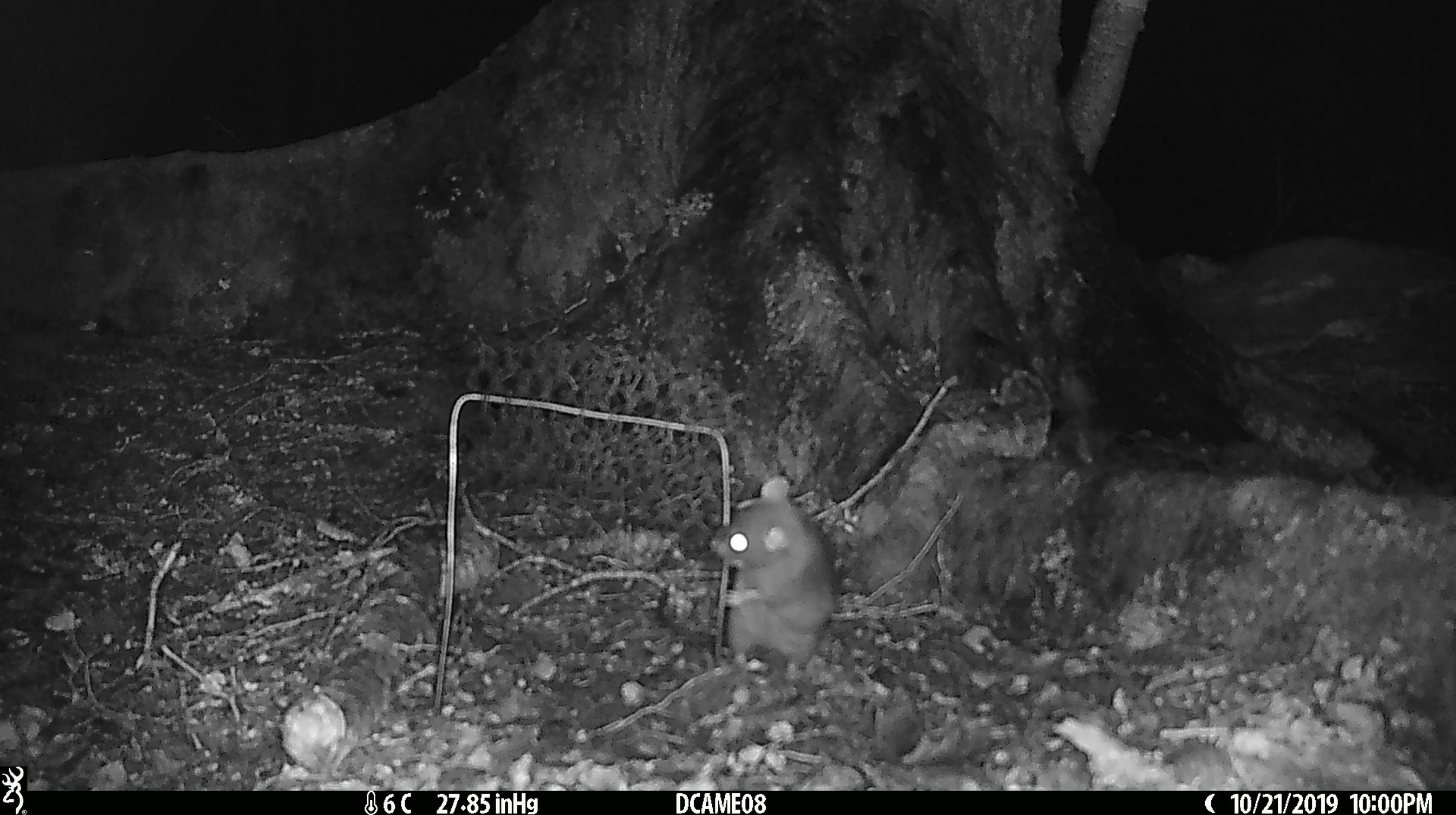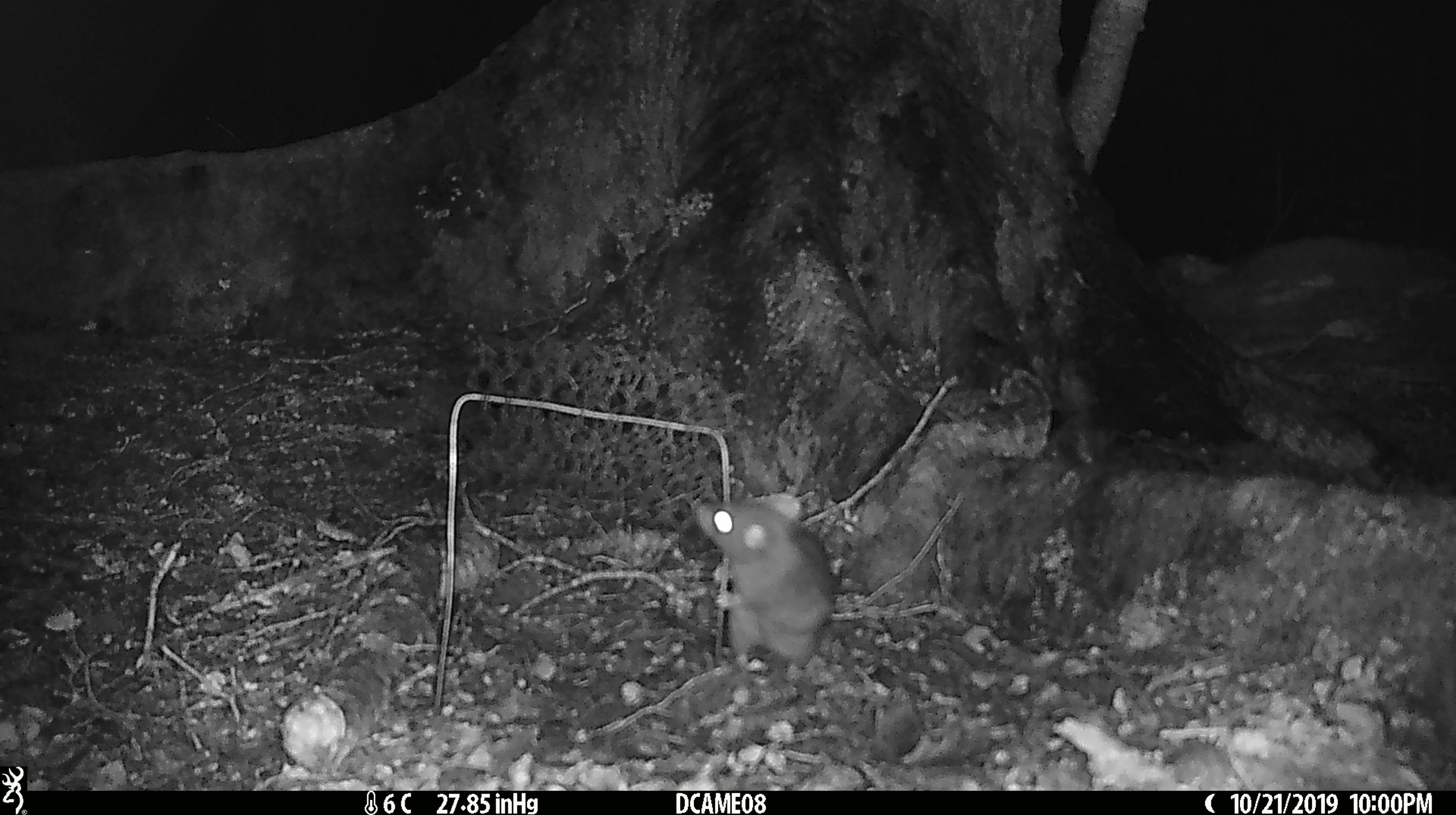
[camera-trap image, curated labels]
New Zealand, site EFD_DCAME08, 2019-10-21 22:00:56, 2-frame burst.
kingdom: Animalia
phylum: Chordata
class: Mammalia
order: Rodentia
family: Muridae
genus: Rattus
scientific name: Rattus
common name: rat